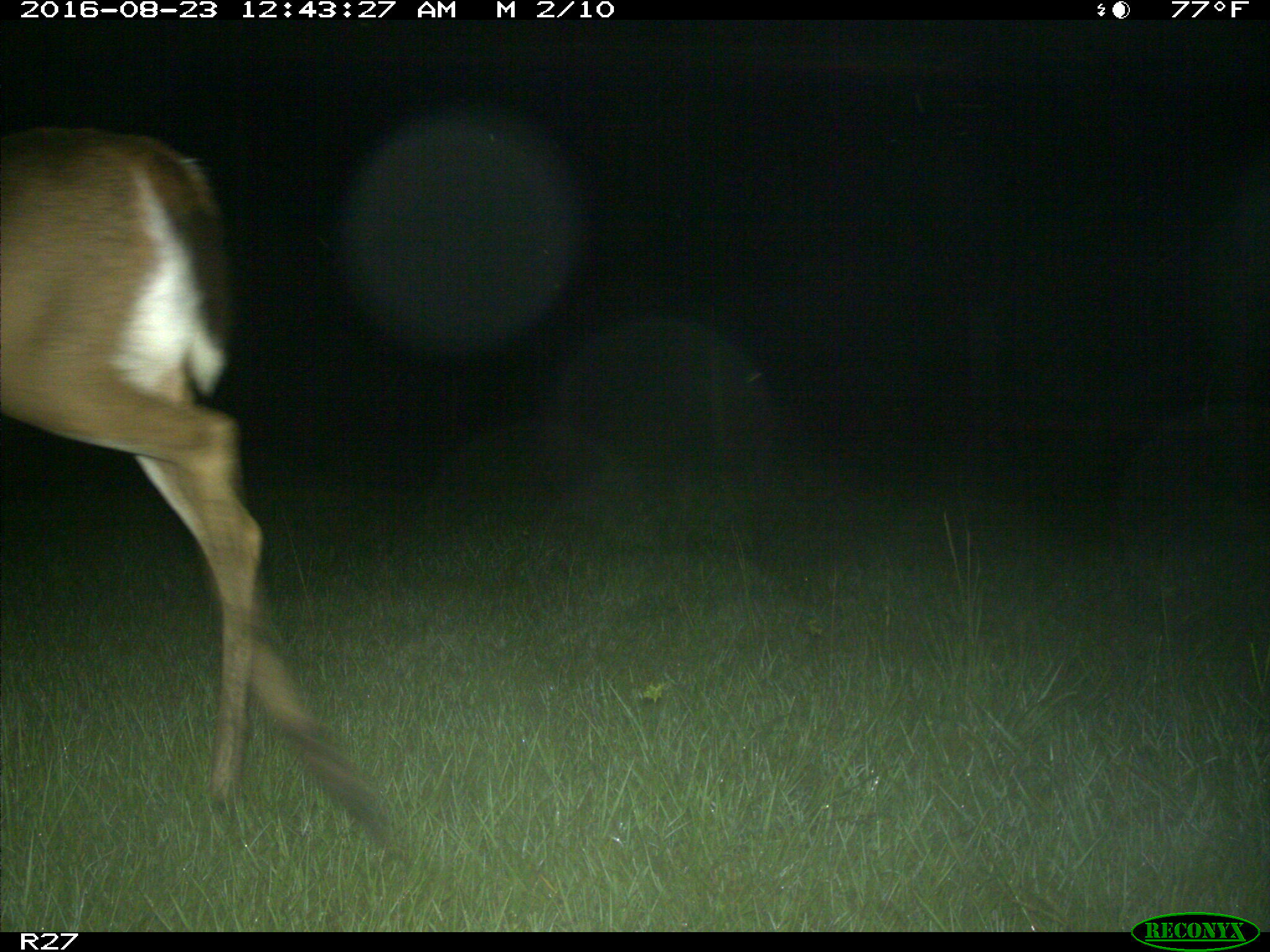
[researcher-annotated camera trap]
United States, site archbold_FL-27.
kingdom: Animalia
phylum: Chordata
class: Mammalia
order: Artiodactyla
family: Cervidae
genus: Odocoileus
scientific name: Odocoileus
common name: deer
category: unidentified deer